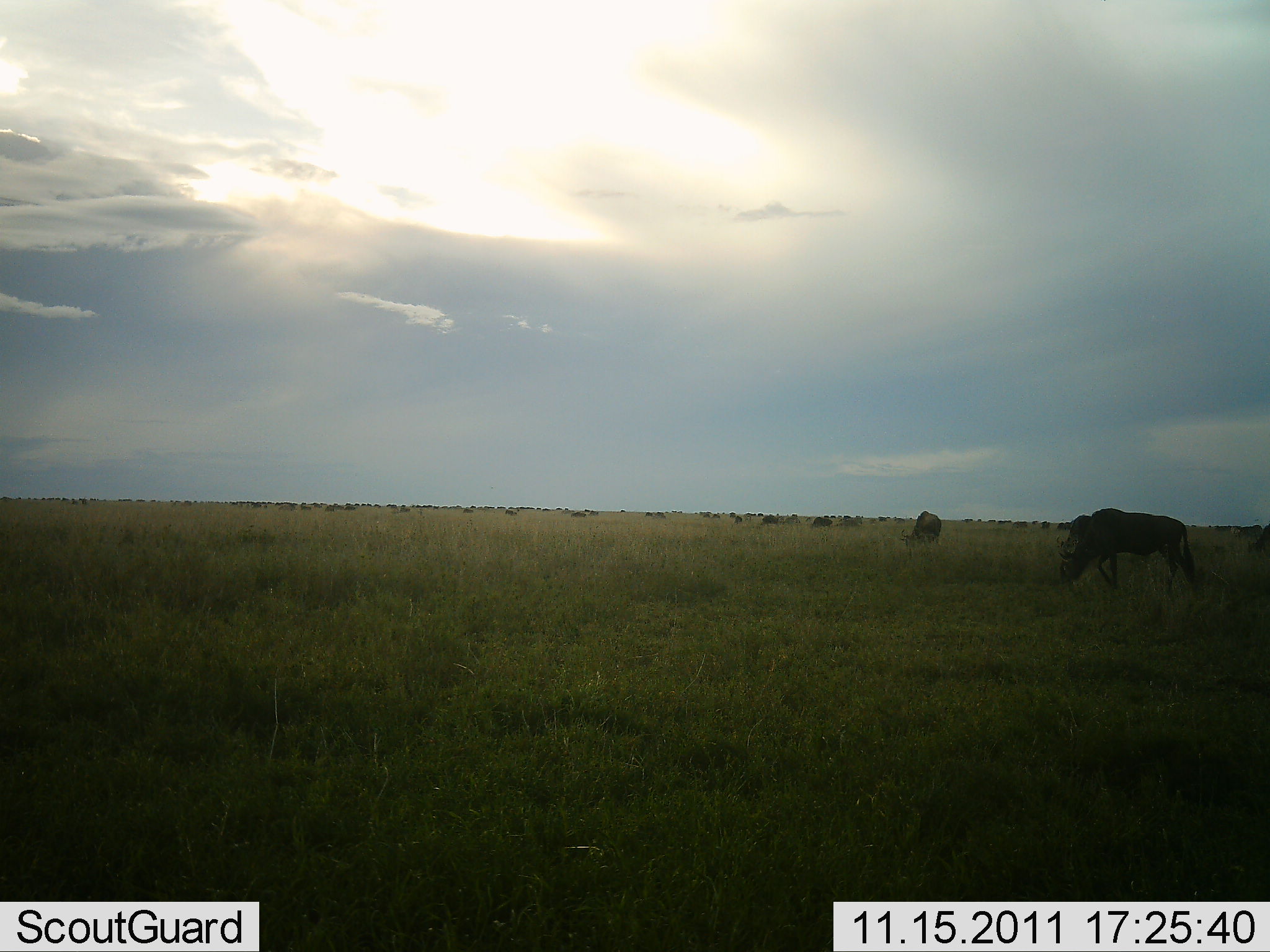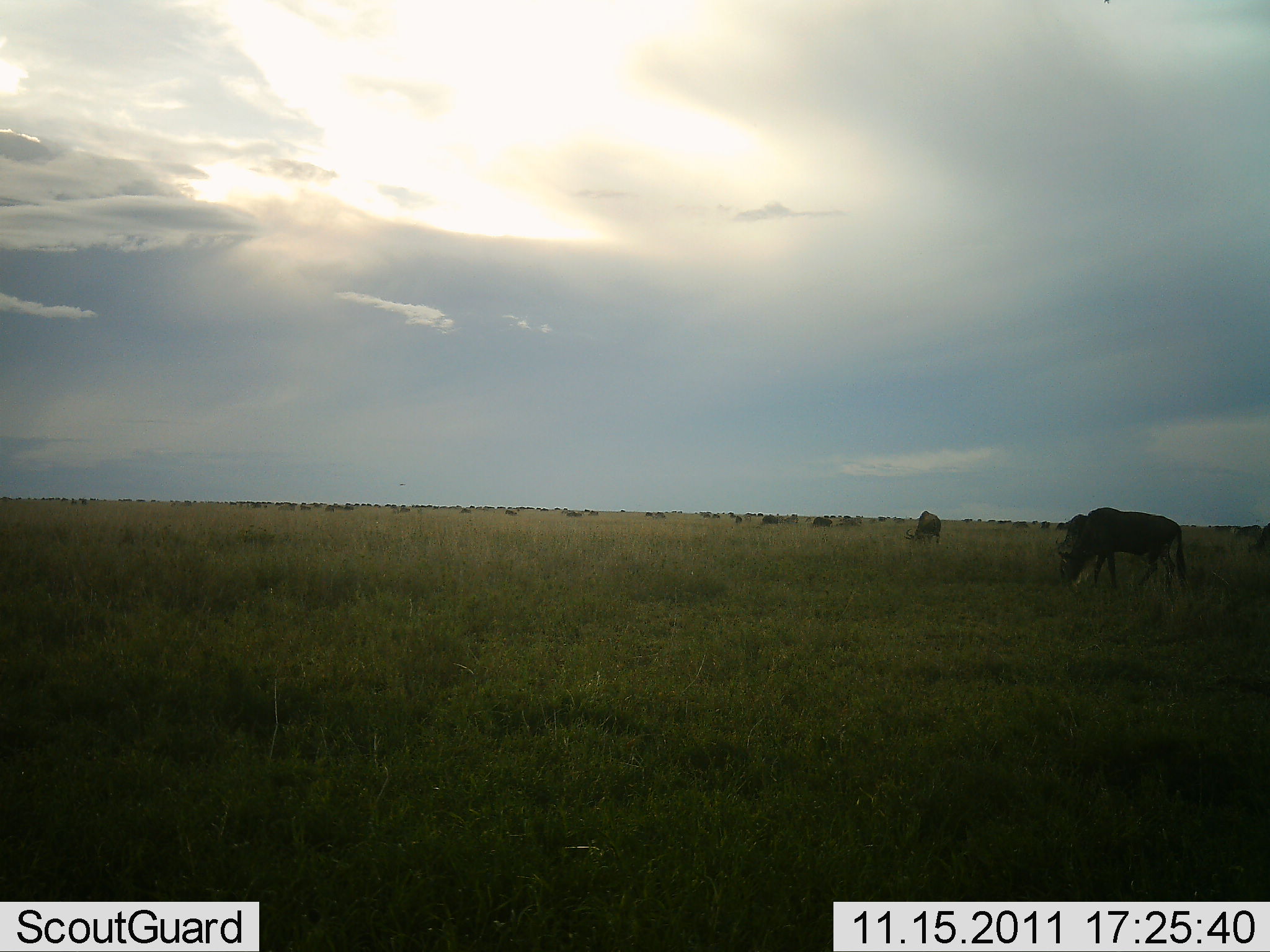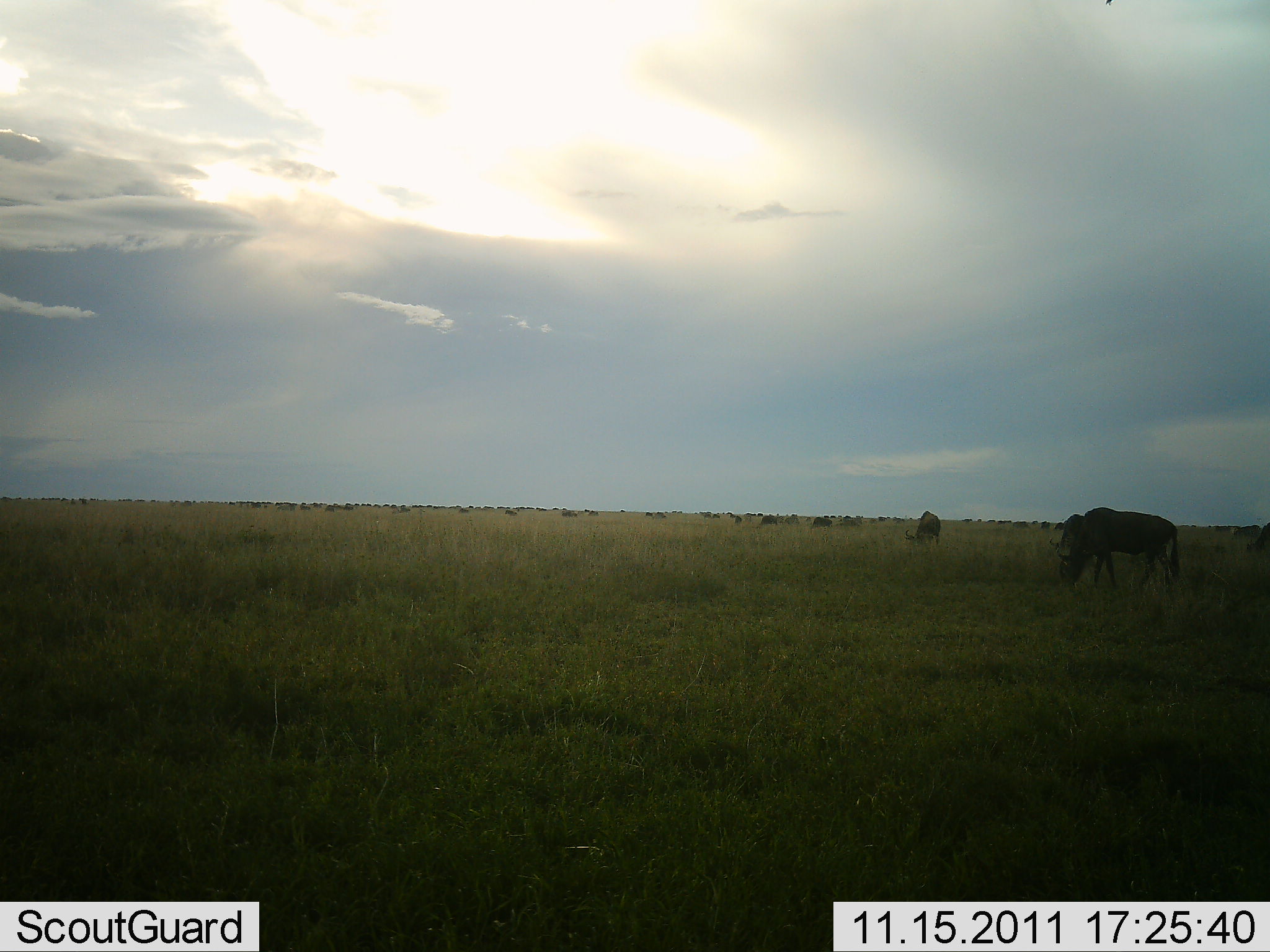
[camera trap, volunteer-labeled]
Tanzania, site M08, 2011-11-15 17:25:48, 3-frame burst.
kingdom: Animalia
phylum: Chordata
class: Mammalia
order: Artiodactyla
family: Bovidae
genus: Connochaetes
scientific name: Connochaetes taurinus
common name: blue wildebeest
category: wildebeest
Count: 51+.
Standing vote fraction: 50%.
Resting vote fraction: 0%.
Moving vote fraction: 17%.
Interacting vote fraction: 0%.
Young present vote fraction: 0%.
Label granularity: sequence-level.